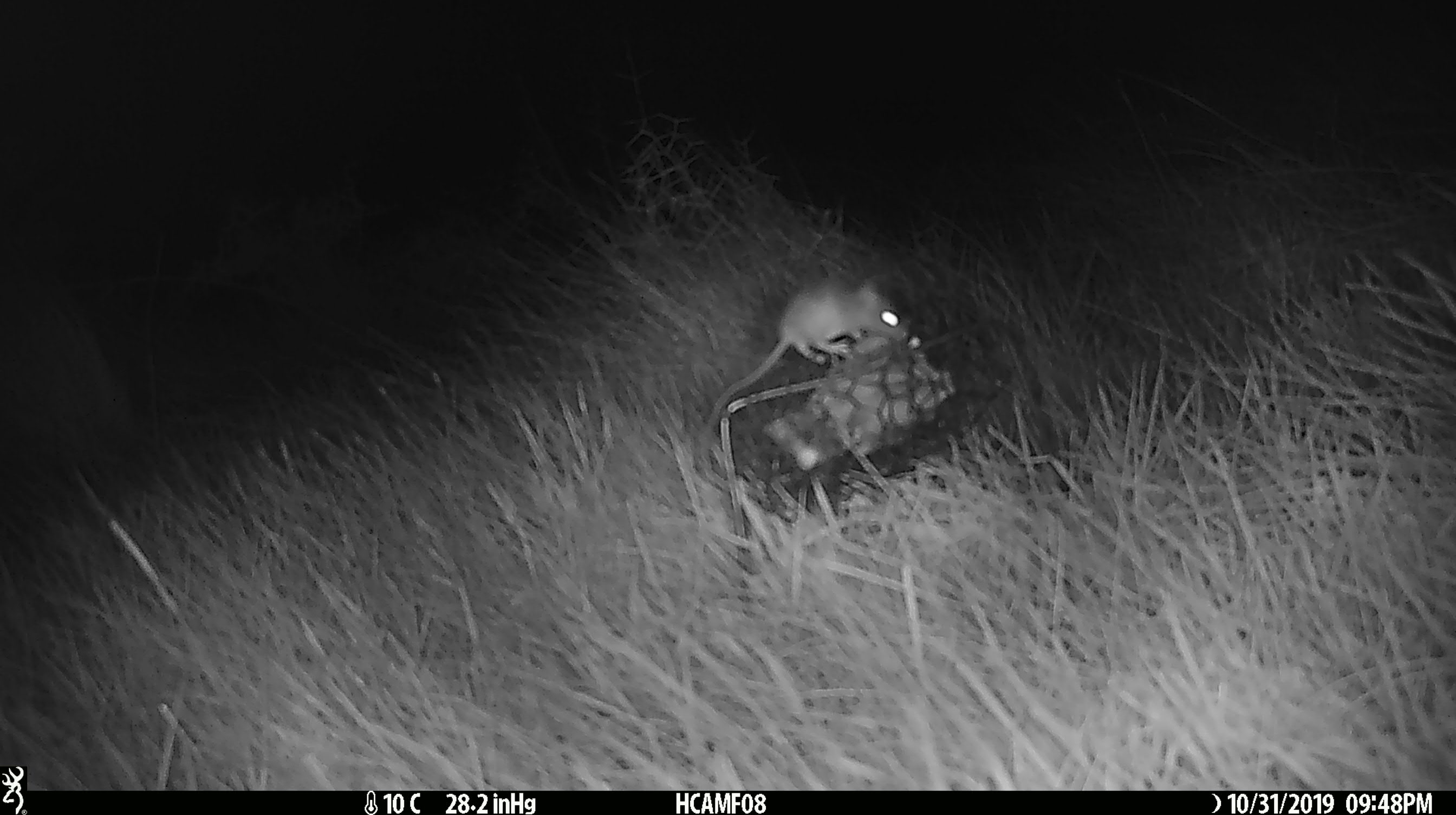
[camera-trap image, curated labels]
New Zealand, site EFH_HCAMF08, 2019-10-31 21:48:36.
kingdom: Animalia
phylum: Chordata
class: Mammalia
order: Rodentia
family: Muridae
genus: Mus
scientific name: Mus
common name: mouse